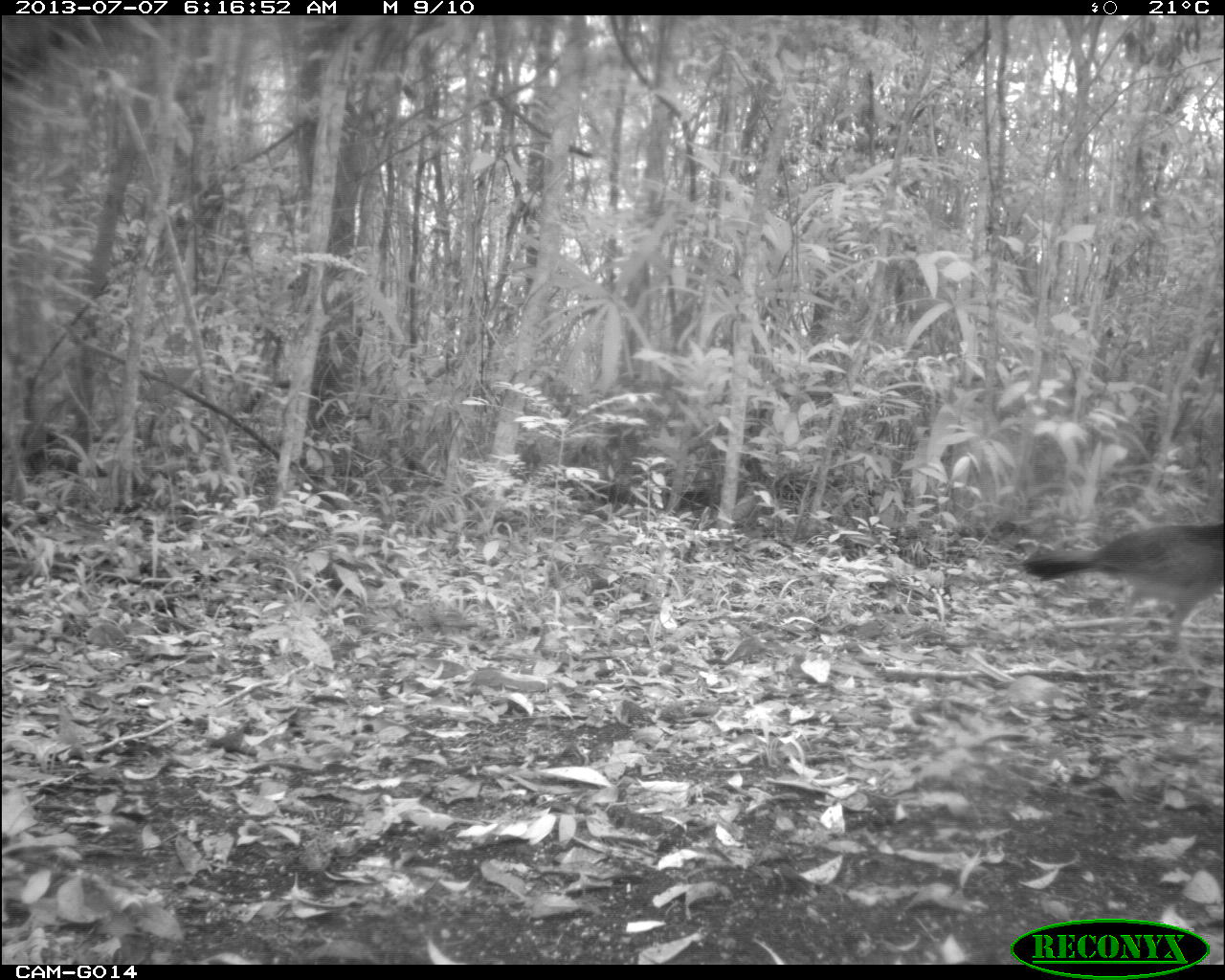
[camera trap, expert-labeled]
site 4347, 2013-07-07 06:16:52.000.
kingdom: Animalia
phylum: Chordata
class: Aves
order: Galliformes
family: Cracidae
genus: Crax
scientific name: Crax rubra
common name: great curassow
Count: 1.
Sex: female.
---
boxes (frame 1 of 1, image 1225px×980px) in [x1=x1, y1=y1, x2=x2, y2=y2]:
crax rubra: [x1=1007, y1=515, x2=1225, y2=685]